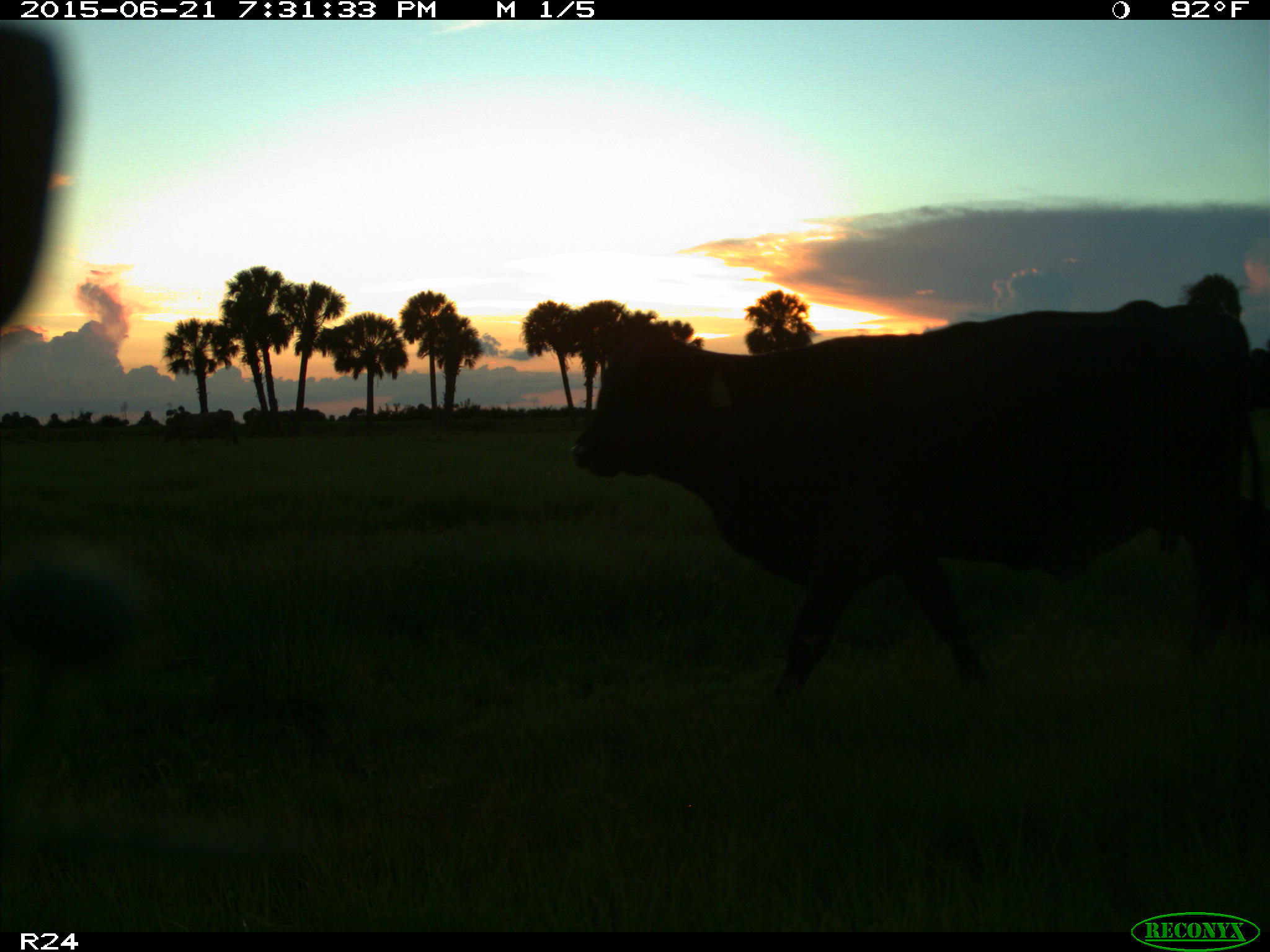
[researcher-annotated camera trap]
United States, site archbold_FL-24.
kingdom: Animalia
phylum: Chordata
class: Mammalia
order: Artiodactyla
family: Bovidae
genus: Bos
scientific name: Bos taurus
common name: domestic cow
Bos taurus (domestic cow).